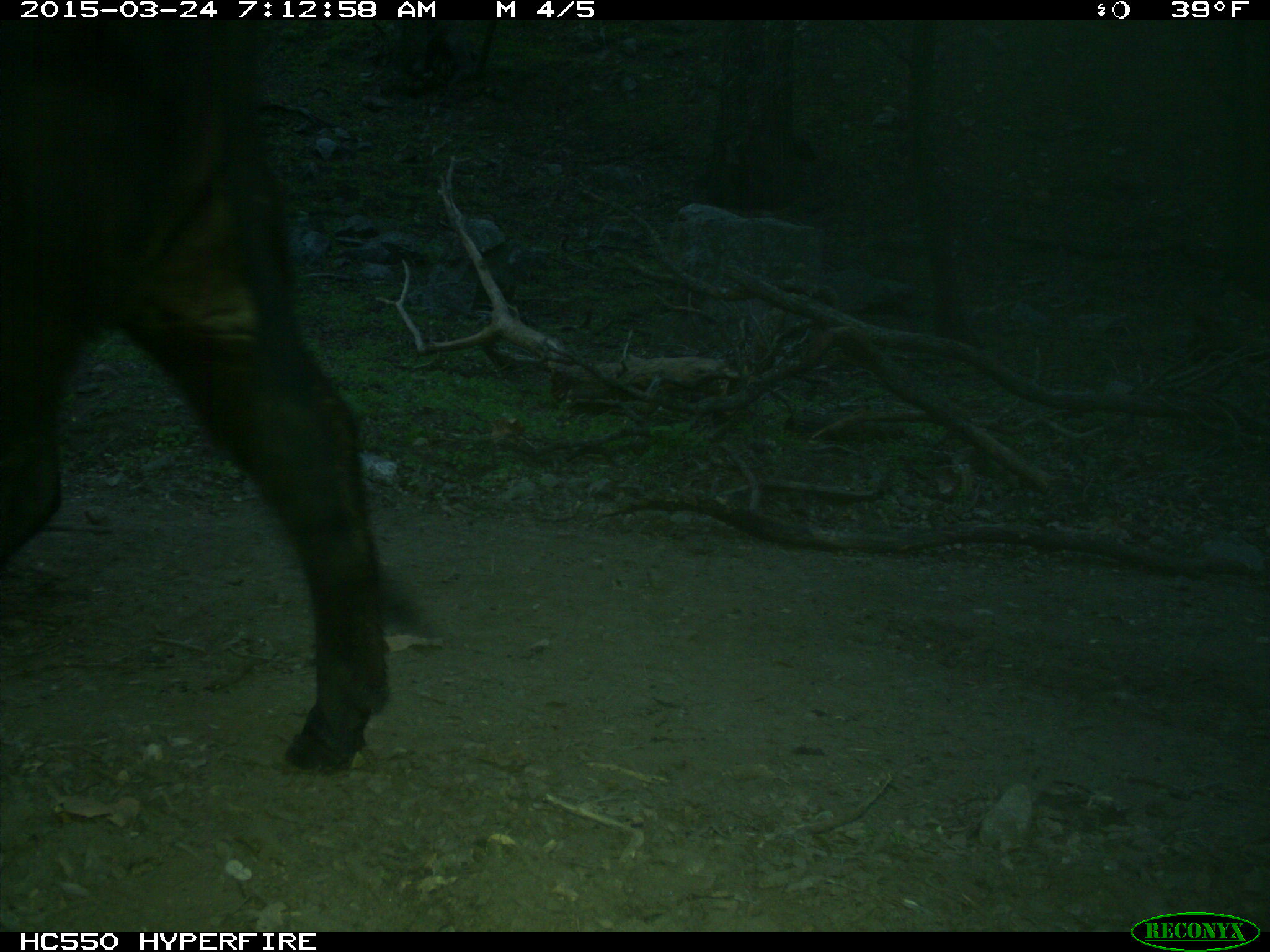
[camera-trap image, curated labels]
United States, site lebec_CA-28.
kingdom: Animalia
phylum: Chordata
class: Mammalia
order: Artiodactyla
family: Bovidae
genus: Bos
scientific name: Bos taurus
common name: domestic cow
Bos taurus (domestic cow).